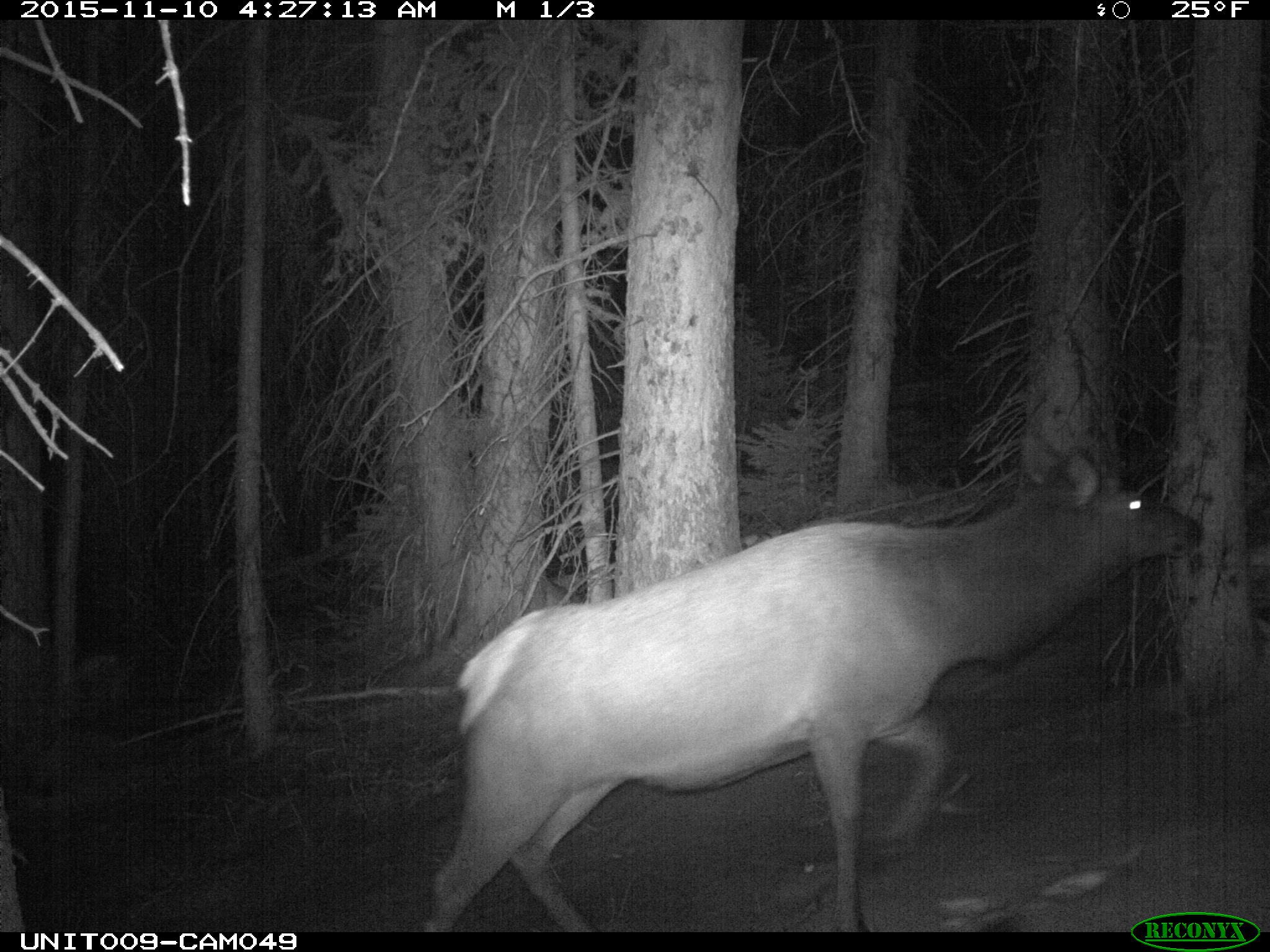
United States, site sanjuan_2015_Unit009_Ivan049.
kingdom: Animalia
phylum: Chordata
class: Mammalia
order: Artiodactyla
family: Cervidae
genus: Cervus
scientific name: Cervus elaphus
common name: red deer